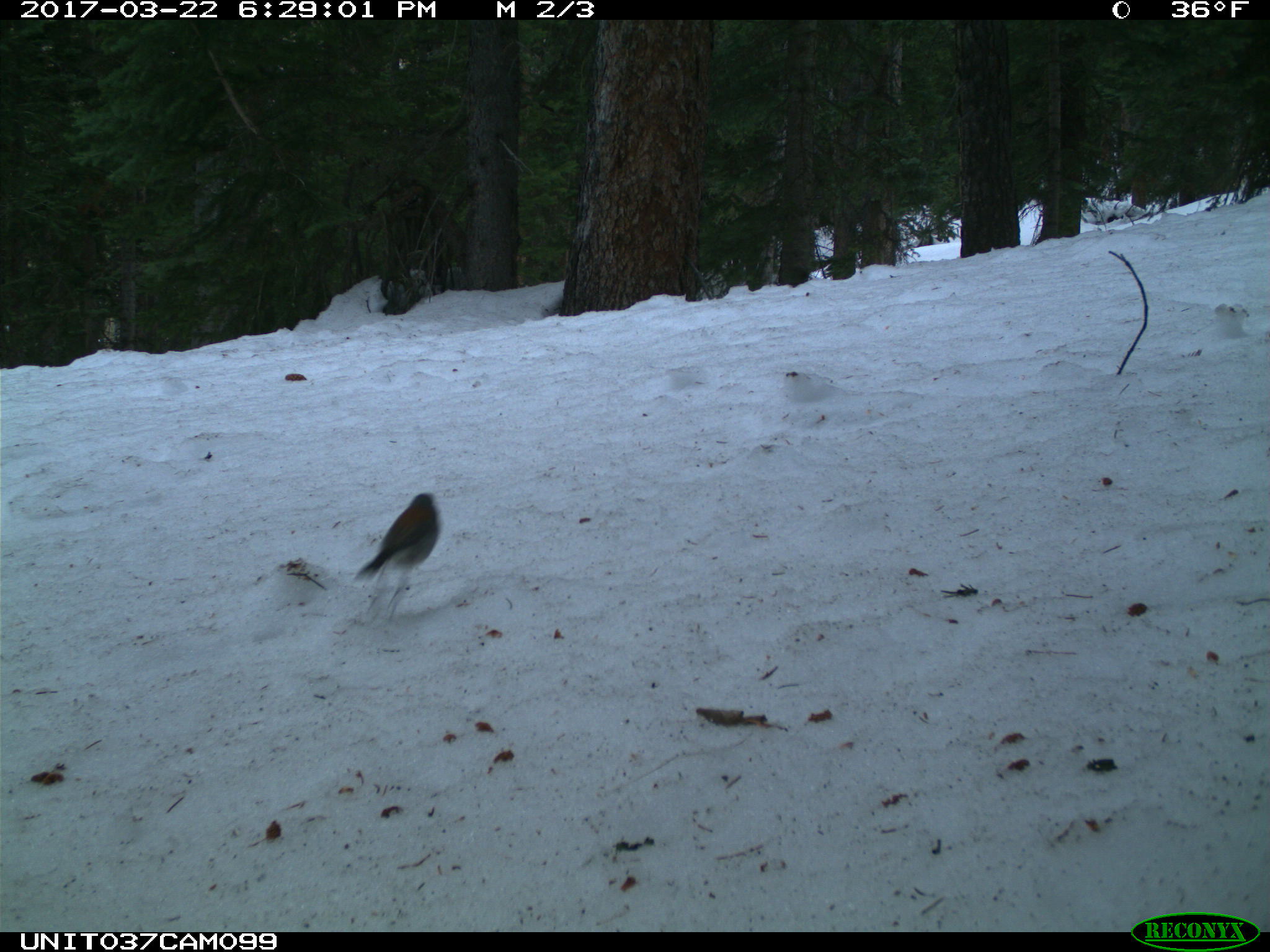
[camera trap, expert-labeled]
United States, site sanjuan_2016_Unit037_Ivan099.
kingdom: Animalia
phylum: Chordata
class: Aves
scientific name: Aves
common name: birds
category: unidentified bird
Unidentified bird (birds) (Aves).